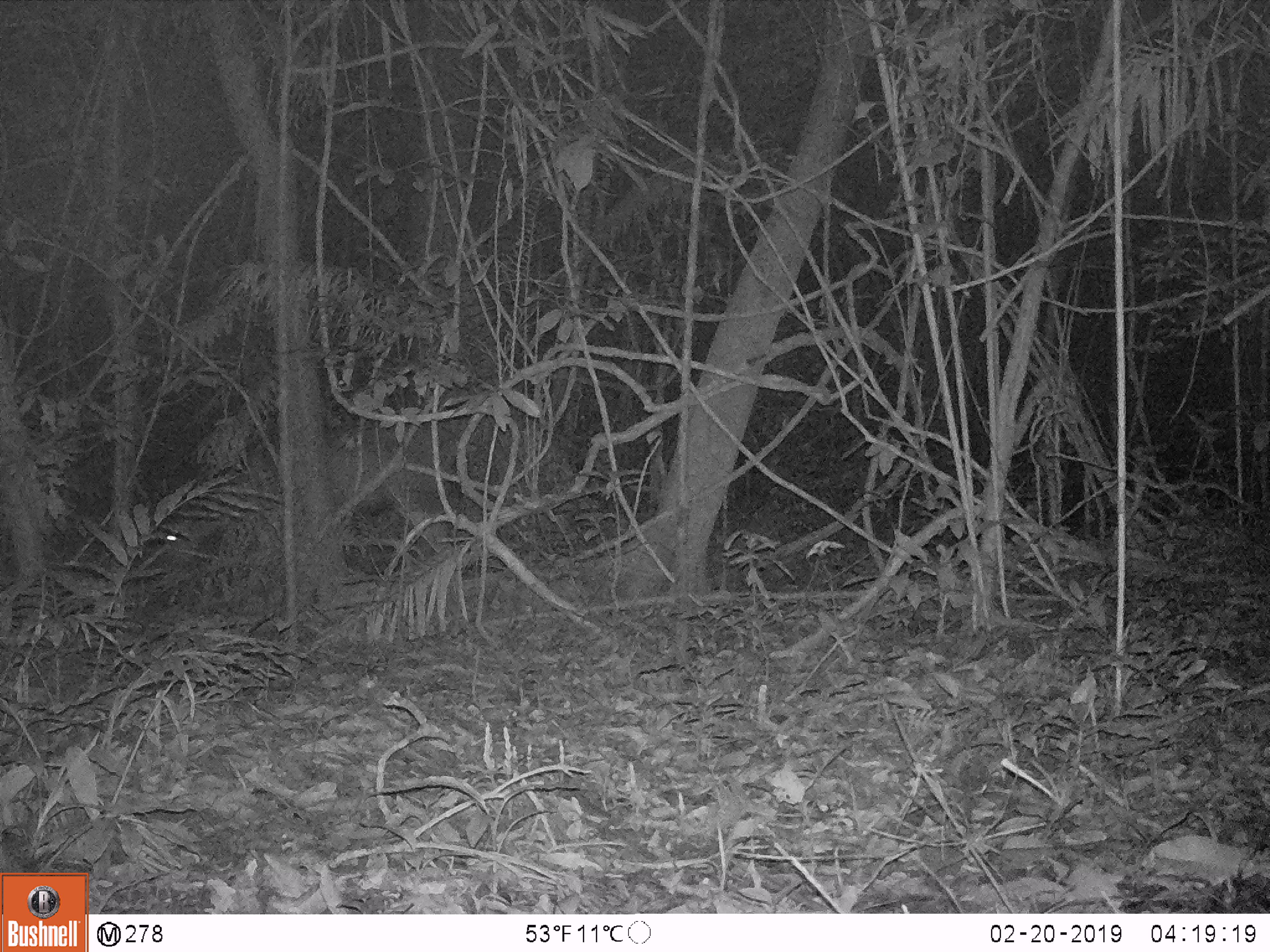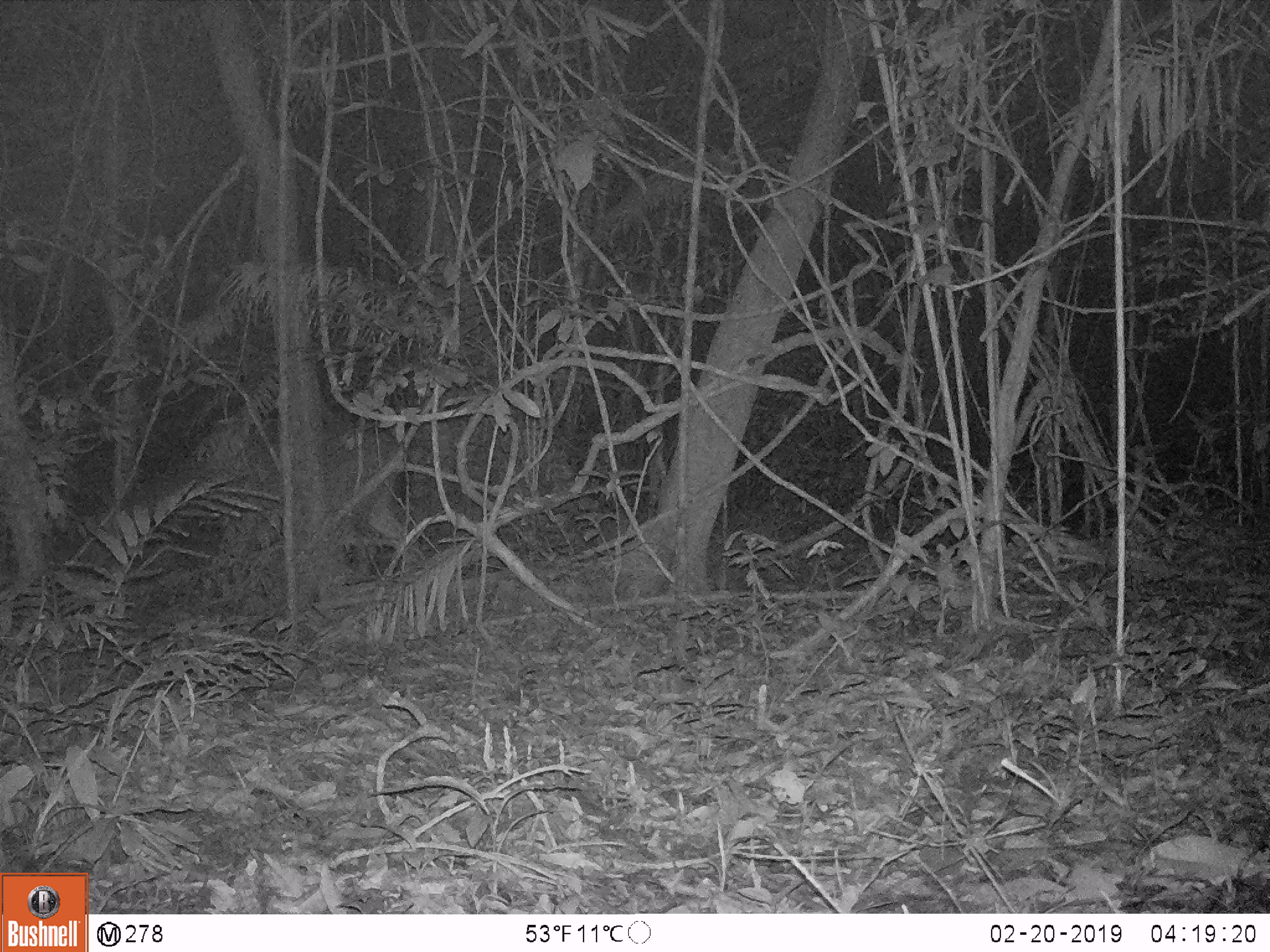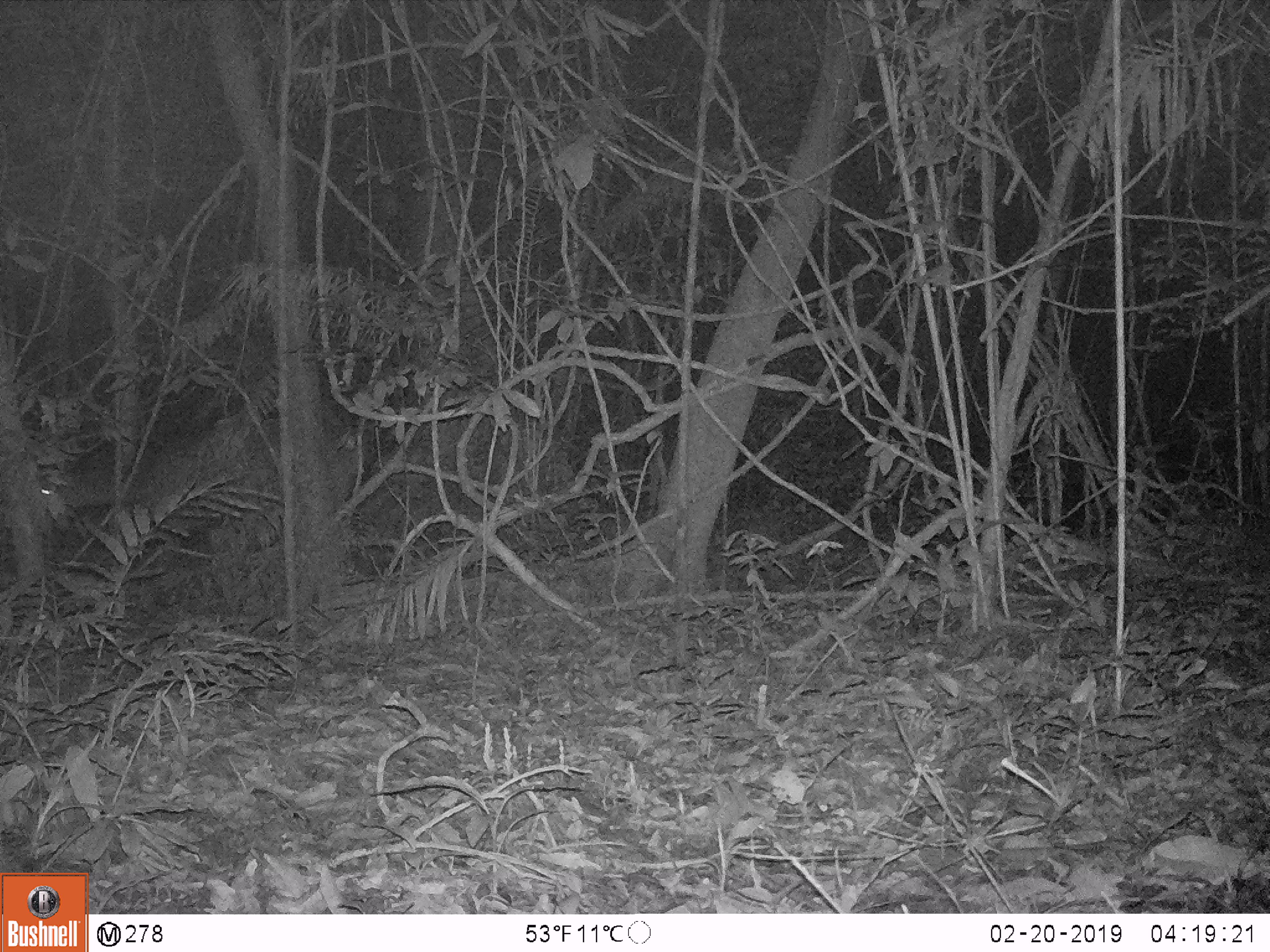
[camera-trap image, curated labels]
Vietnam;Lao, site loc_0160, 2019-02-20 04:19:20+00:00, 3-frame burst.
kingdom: Animalia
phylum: Chordata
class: Mammalia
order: Artiodactyla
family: Cervidae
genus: Rusa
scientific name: Rusa unicolor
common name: sambar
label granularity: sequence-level